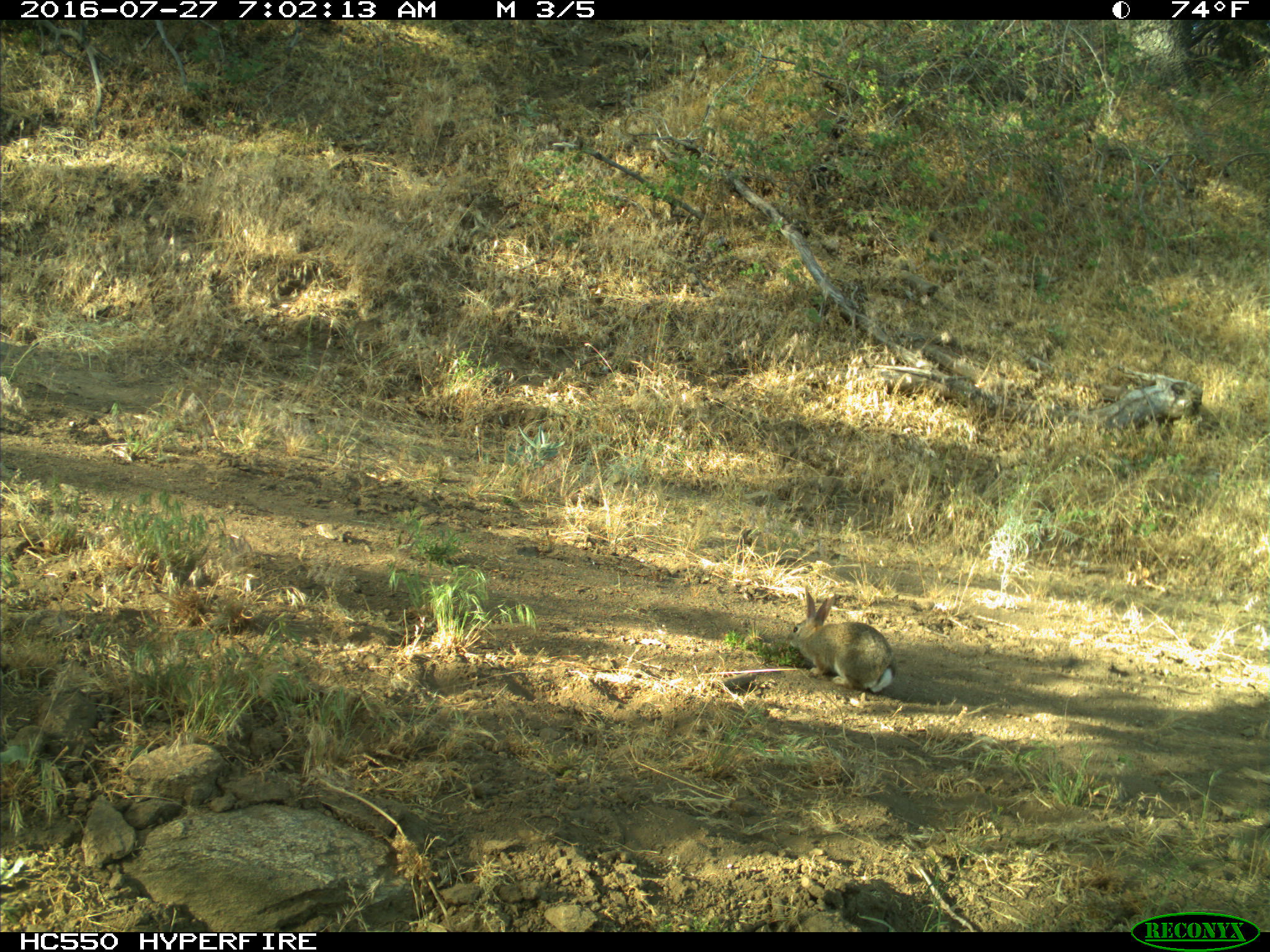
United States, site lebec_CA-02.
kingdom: Animalia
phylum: Chordata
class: Mammalia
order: Lagomorpha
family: Leporidae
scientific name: Leporidae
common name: rabbits and hares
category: unidentified rabbit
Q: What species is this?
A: Unidentified rabbit (rabbits and hares) (Leporidae).